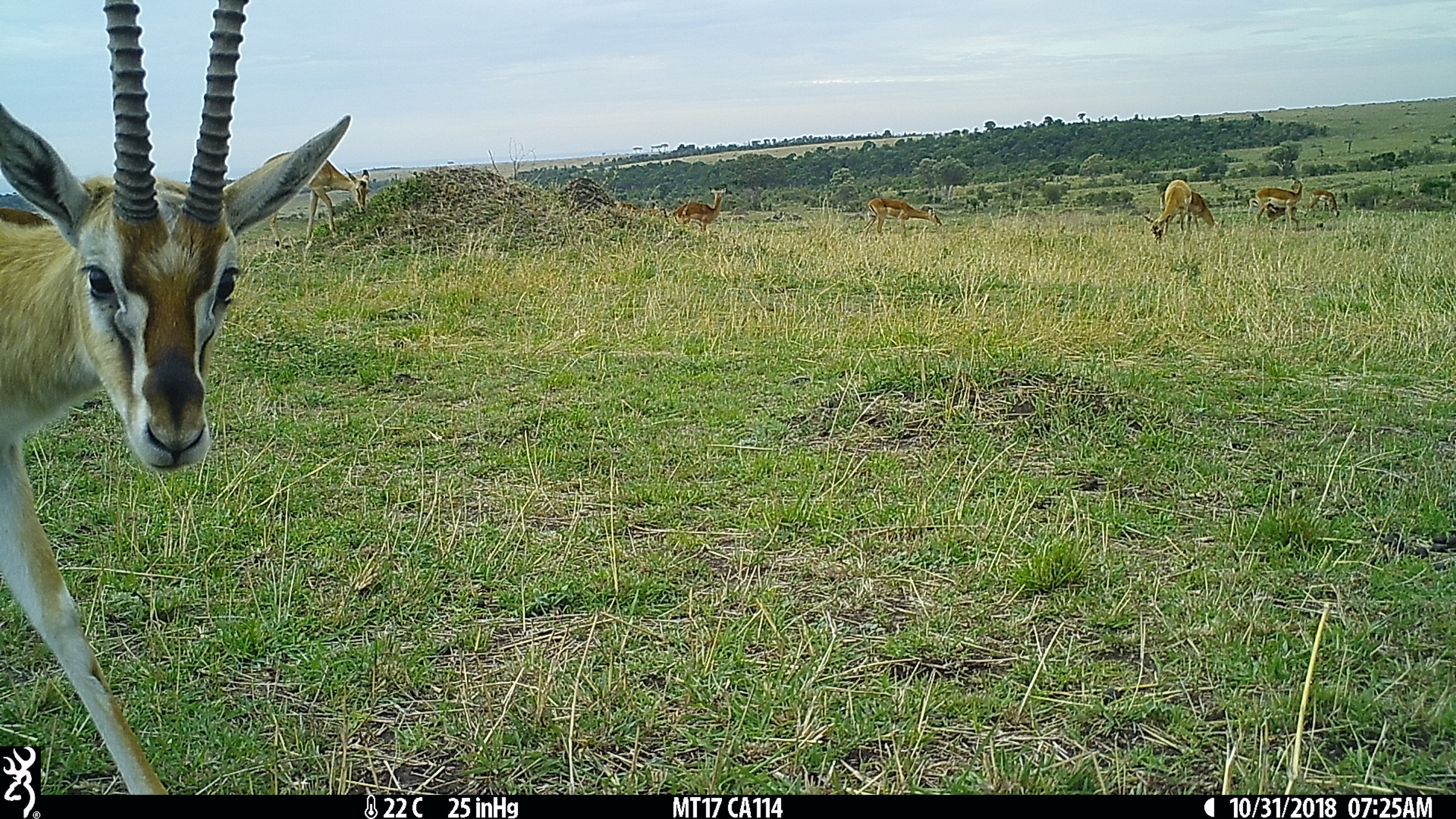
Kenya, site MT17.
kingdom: Animalia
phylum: Chordata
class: Mammalia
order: Artiodactyla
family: Bovidae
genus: Aepyceros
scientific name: Aepyceros melampus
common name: impala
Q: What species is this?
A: Impala (Aepyceros melampus).